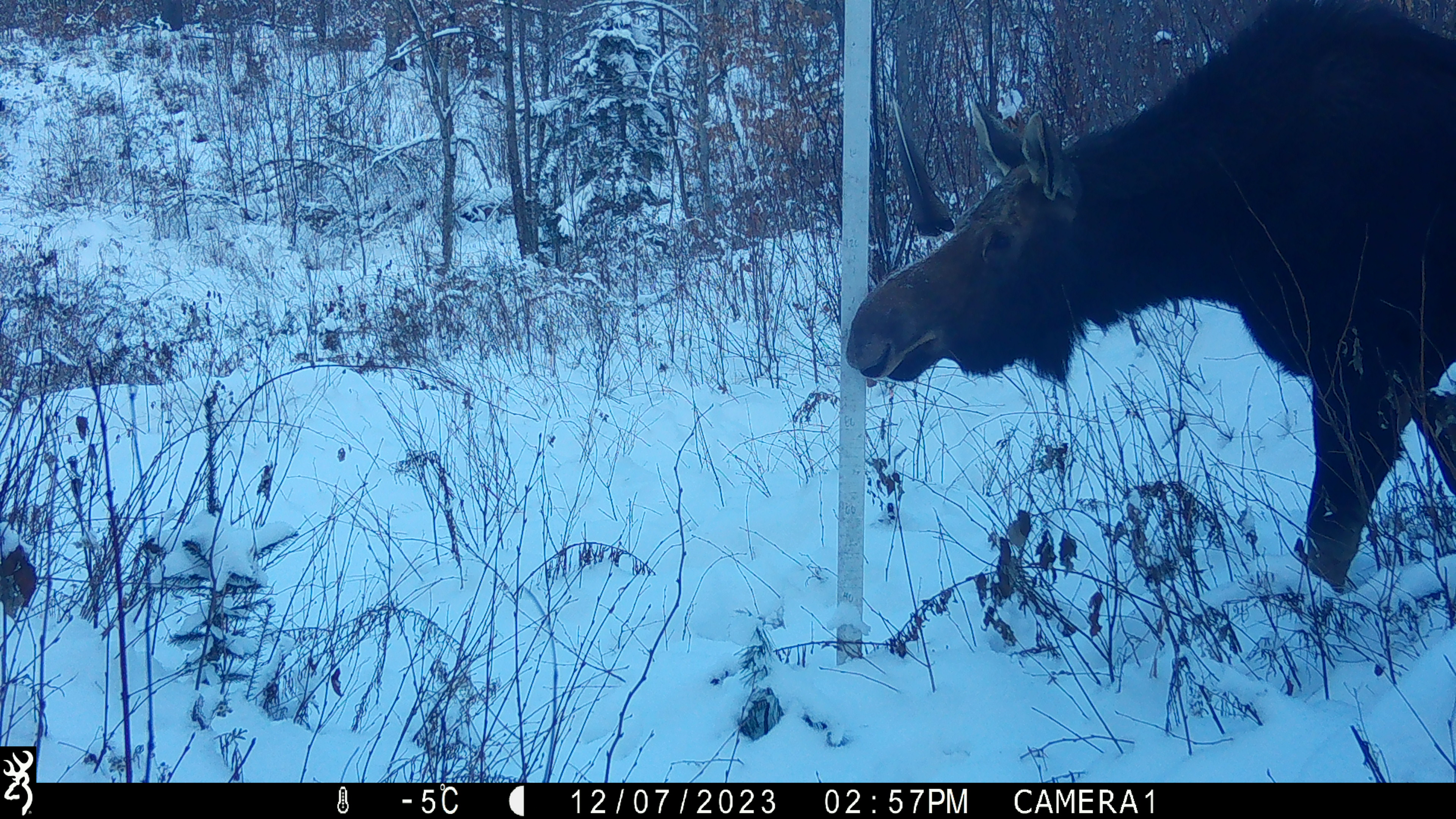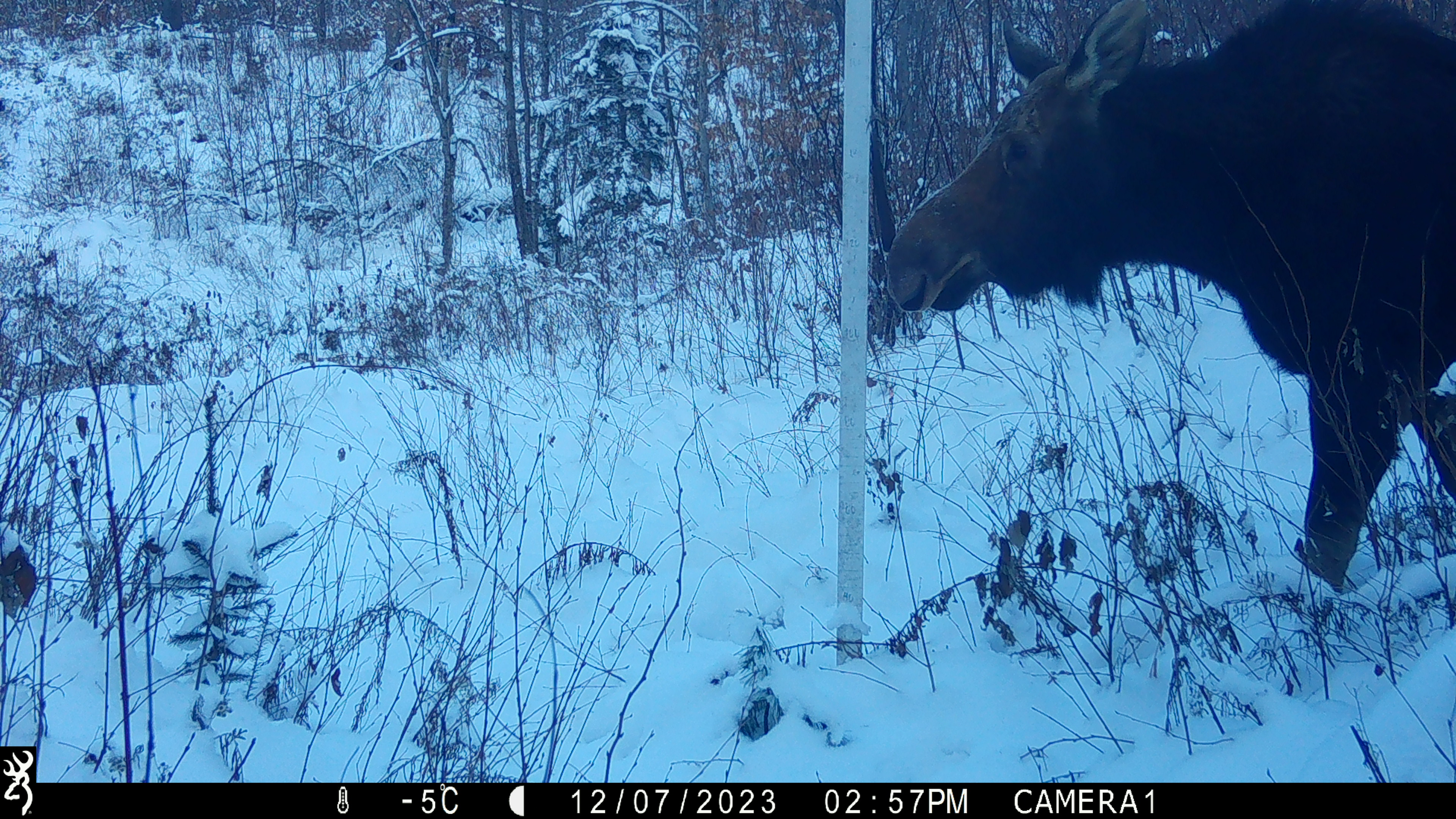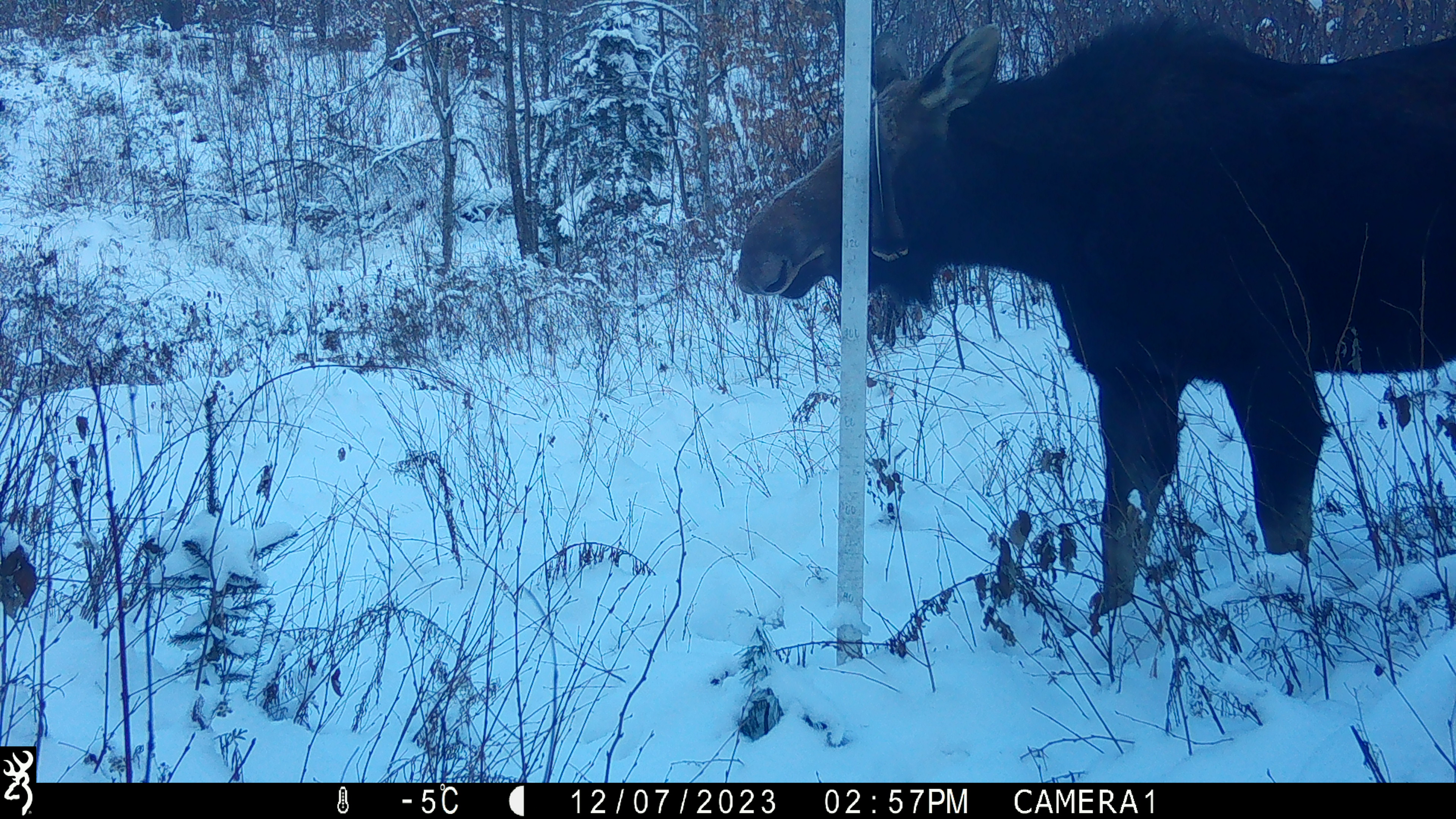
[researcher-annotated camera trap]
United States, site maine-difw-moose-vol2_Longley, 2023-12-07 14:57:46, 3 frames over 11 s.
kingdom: Animalia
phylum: Chordata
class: Mammalia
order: Artiodactyla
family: Cervidae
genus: Alces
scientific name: Alces alces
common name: moose